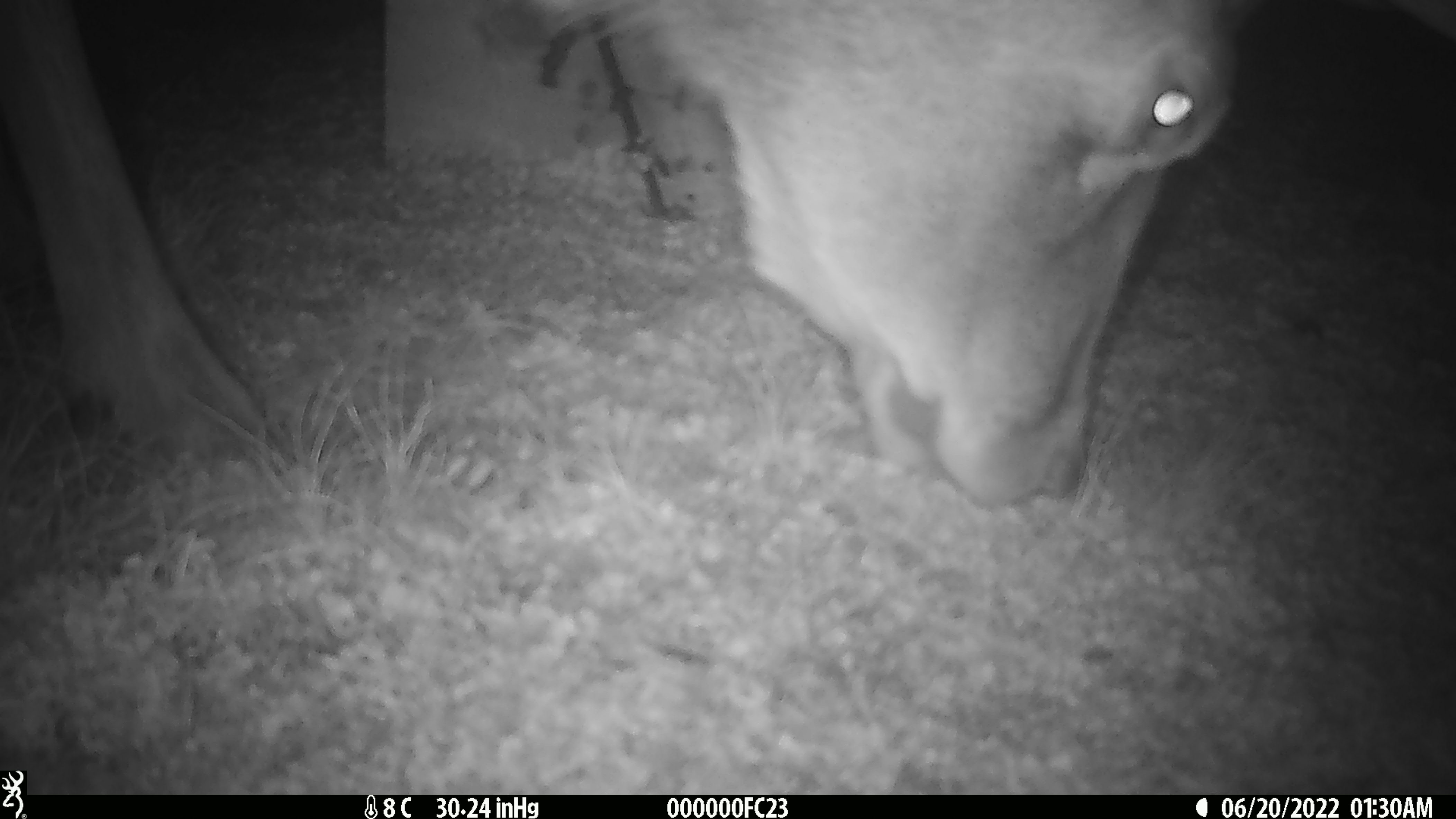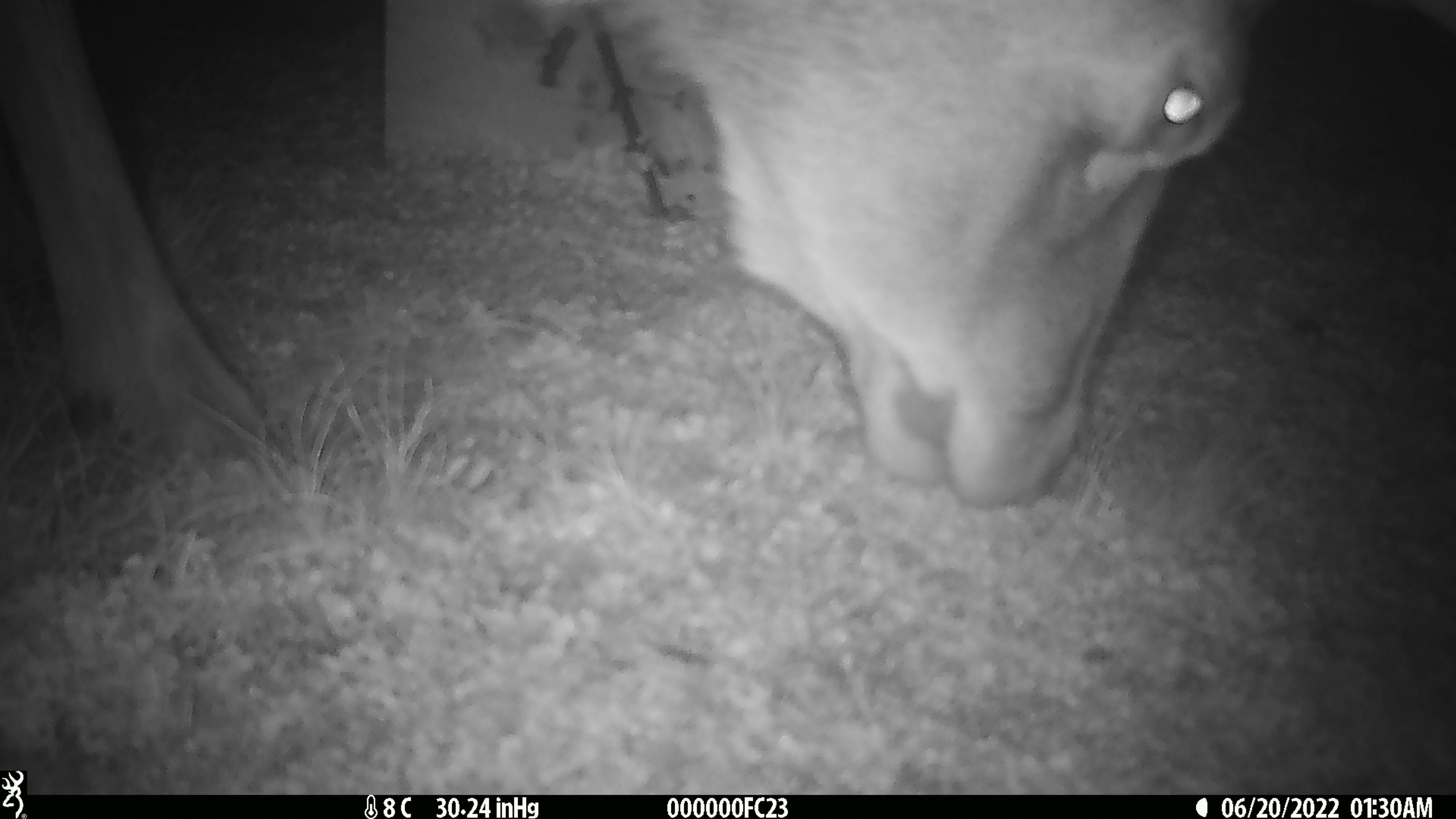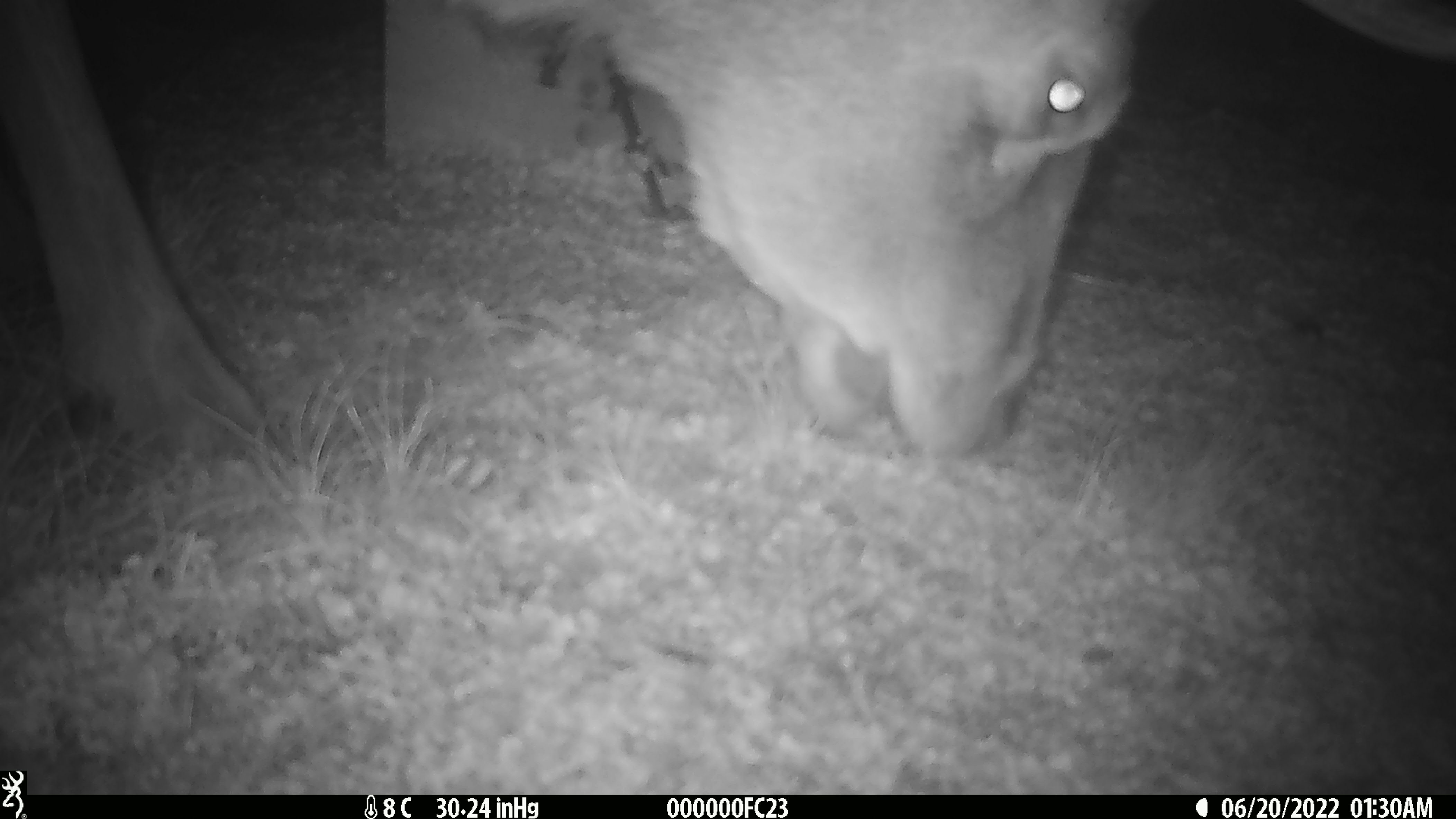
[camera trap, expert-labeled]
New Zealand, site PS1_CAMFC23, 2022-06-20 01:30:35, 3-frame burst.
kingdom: Animalia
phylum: Chordata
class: Mammalia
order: Artiodactyla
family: Cervidae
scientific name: Cervidae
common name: deer